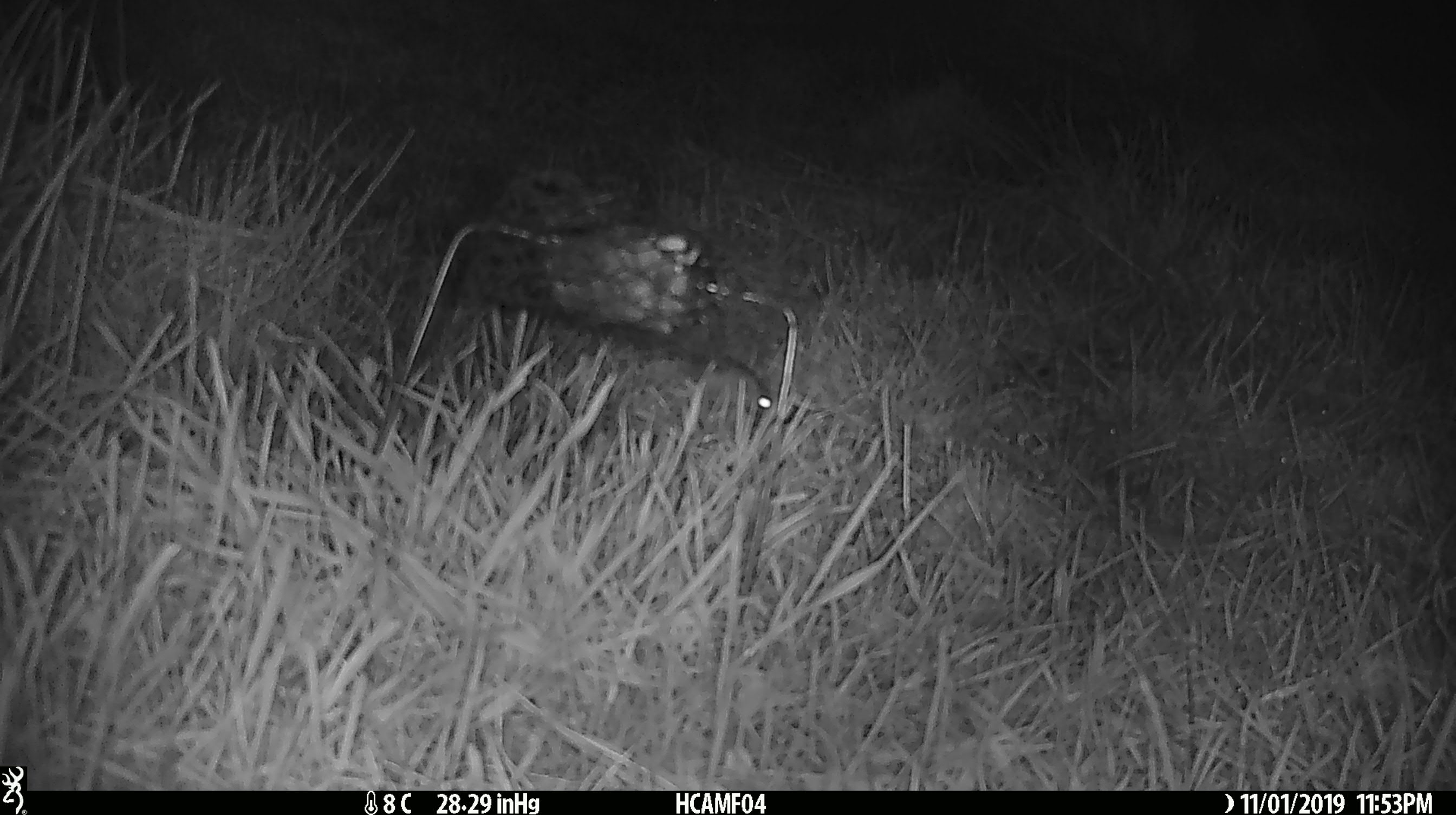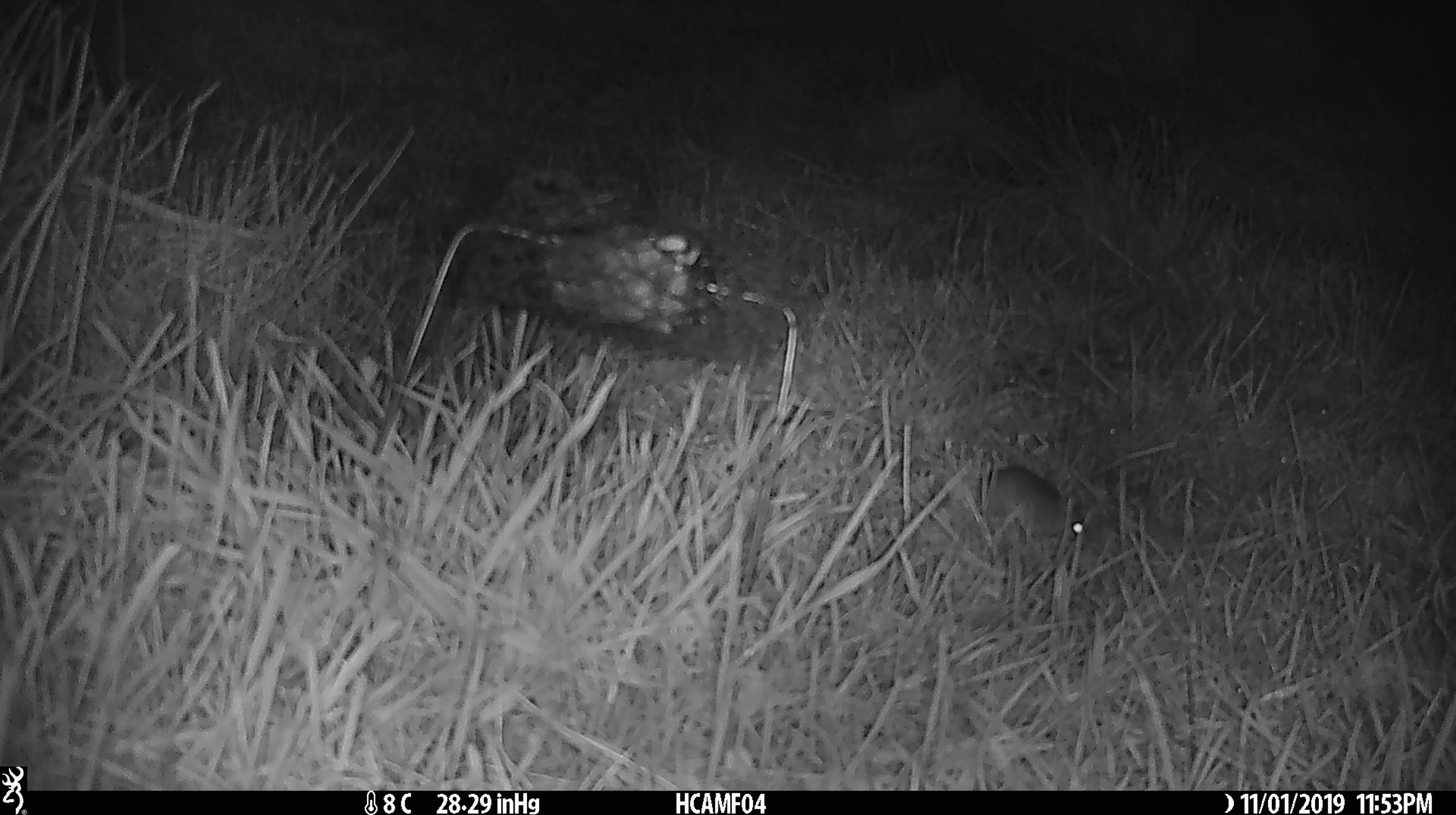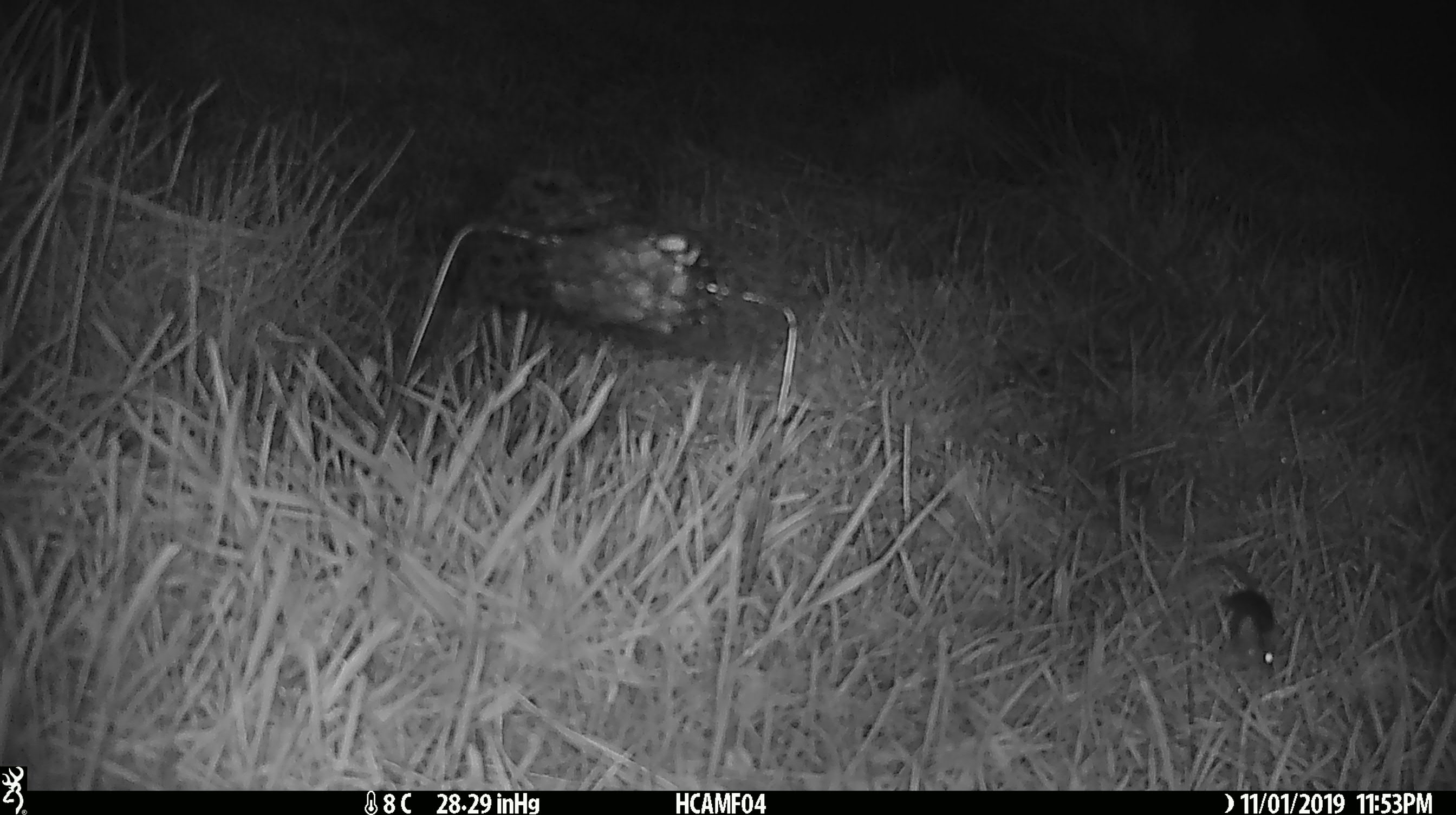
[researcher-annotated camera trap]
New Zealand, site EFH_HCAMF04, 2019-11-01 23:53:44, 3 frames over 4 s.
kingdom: Animalia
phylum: Chordata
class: Mammalia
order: Rodentia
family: Muridae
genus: Mus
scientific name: Mus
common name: mouse